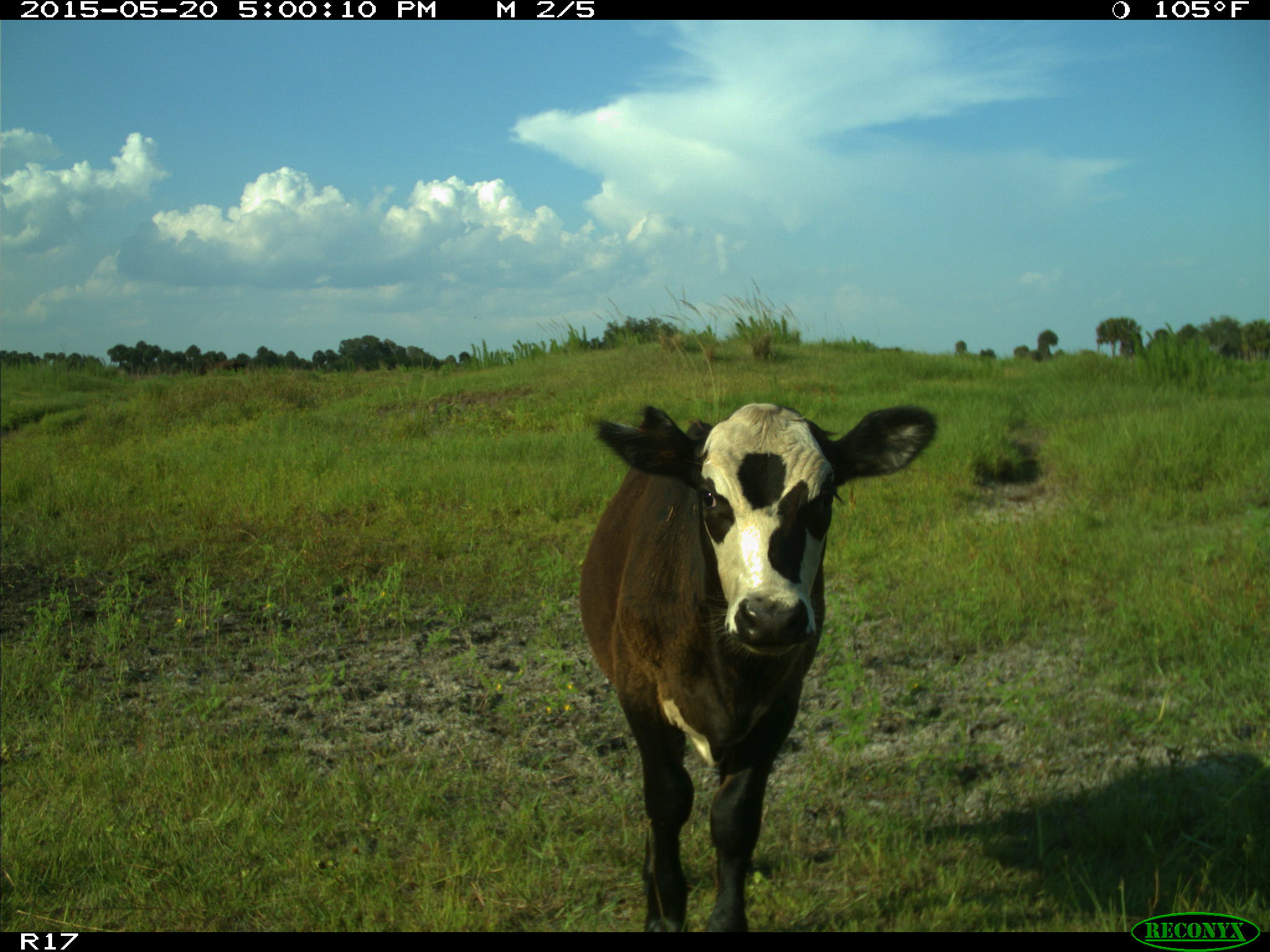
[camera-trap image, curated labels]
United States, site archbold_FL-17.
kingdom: Animalia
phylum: Chordata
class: Mammalia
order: Artiodactyla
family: Bovidae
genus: Bos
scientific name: Bos taurus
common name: domestic cow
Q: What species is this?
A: Bos taurus (domestic cow).